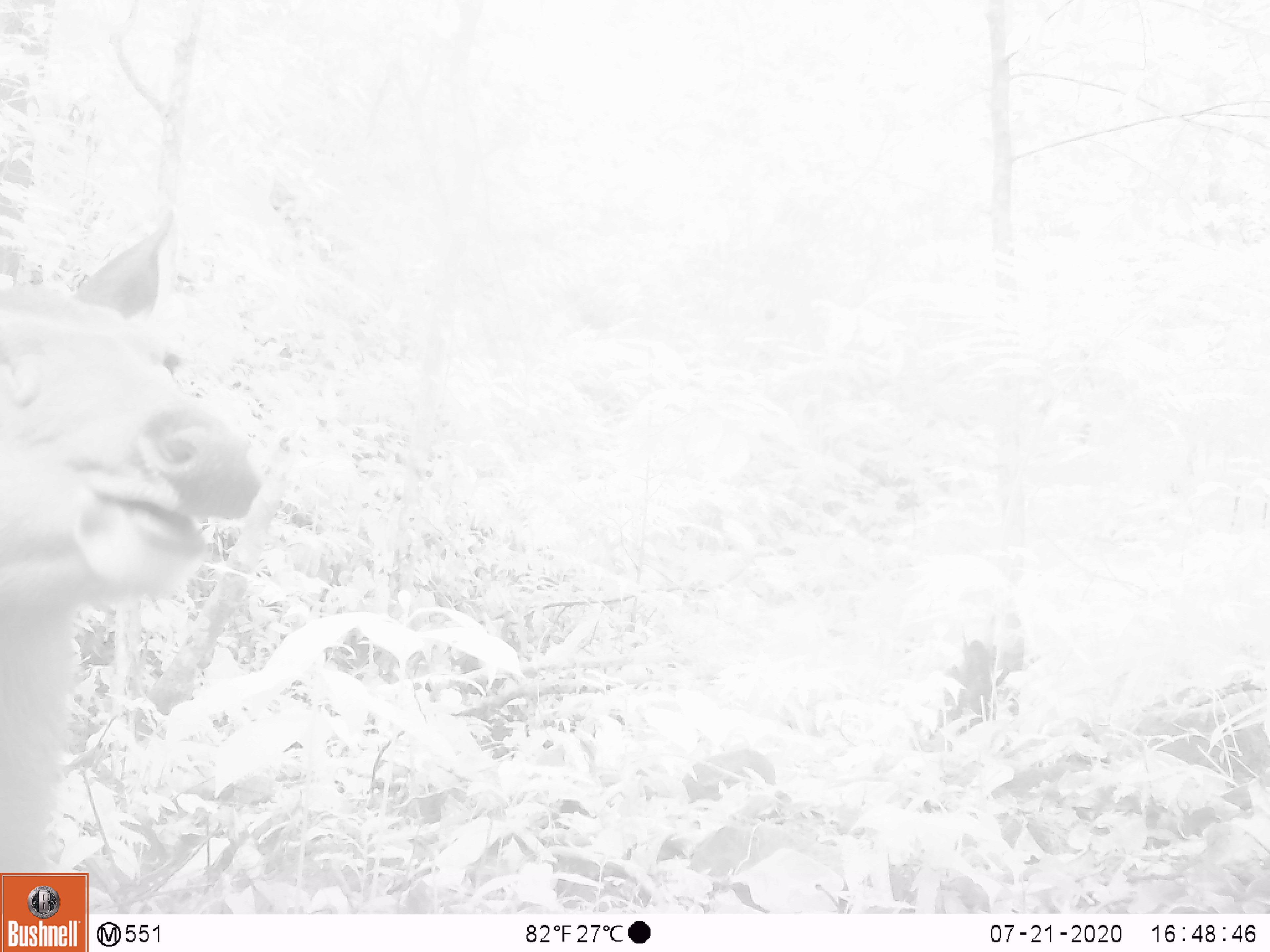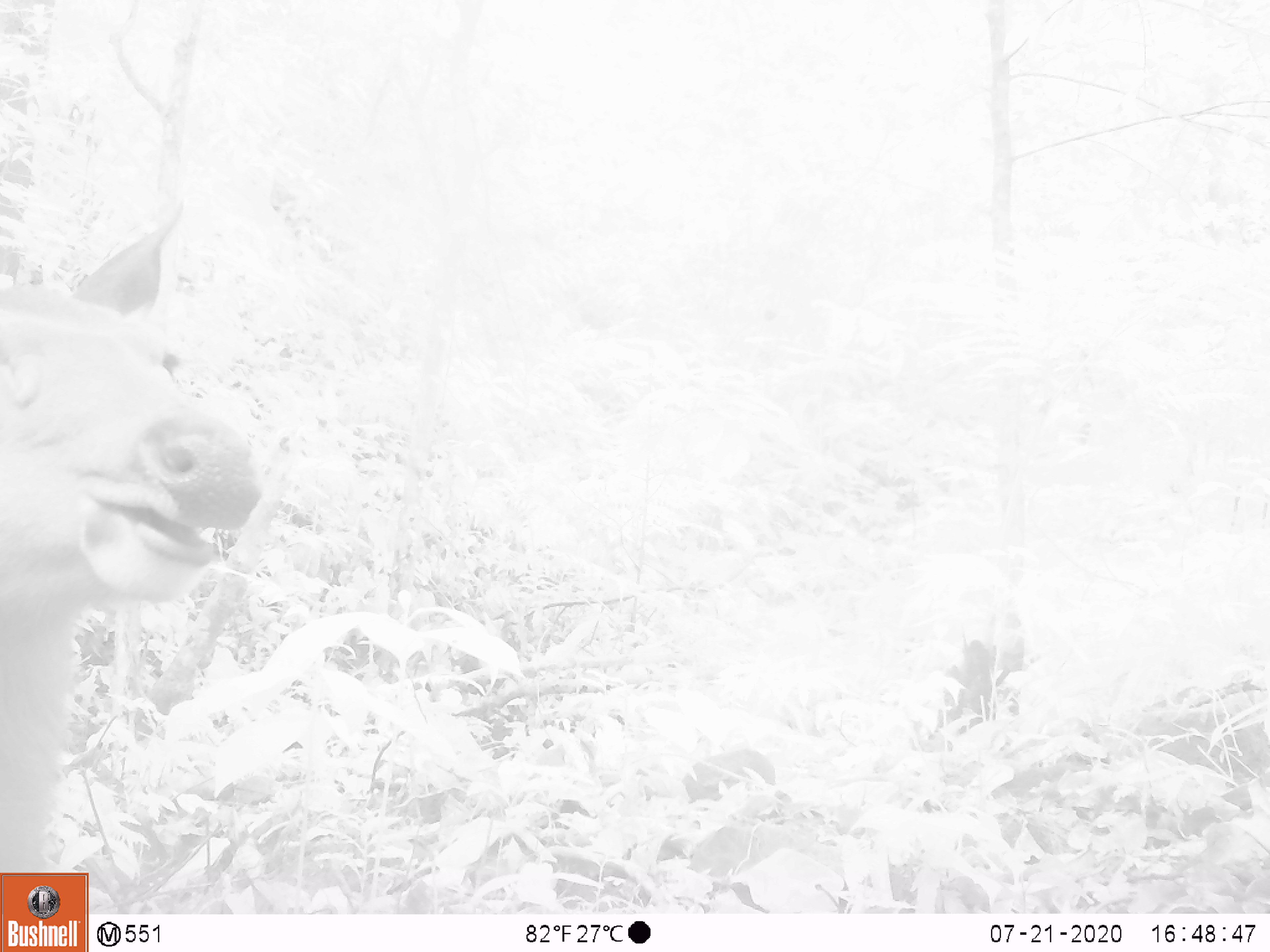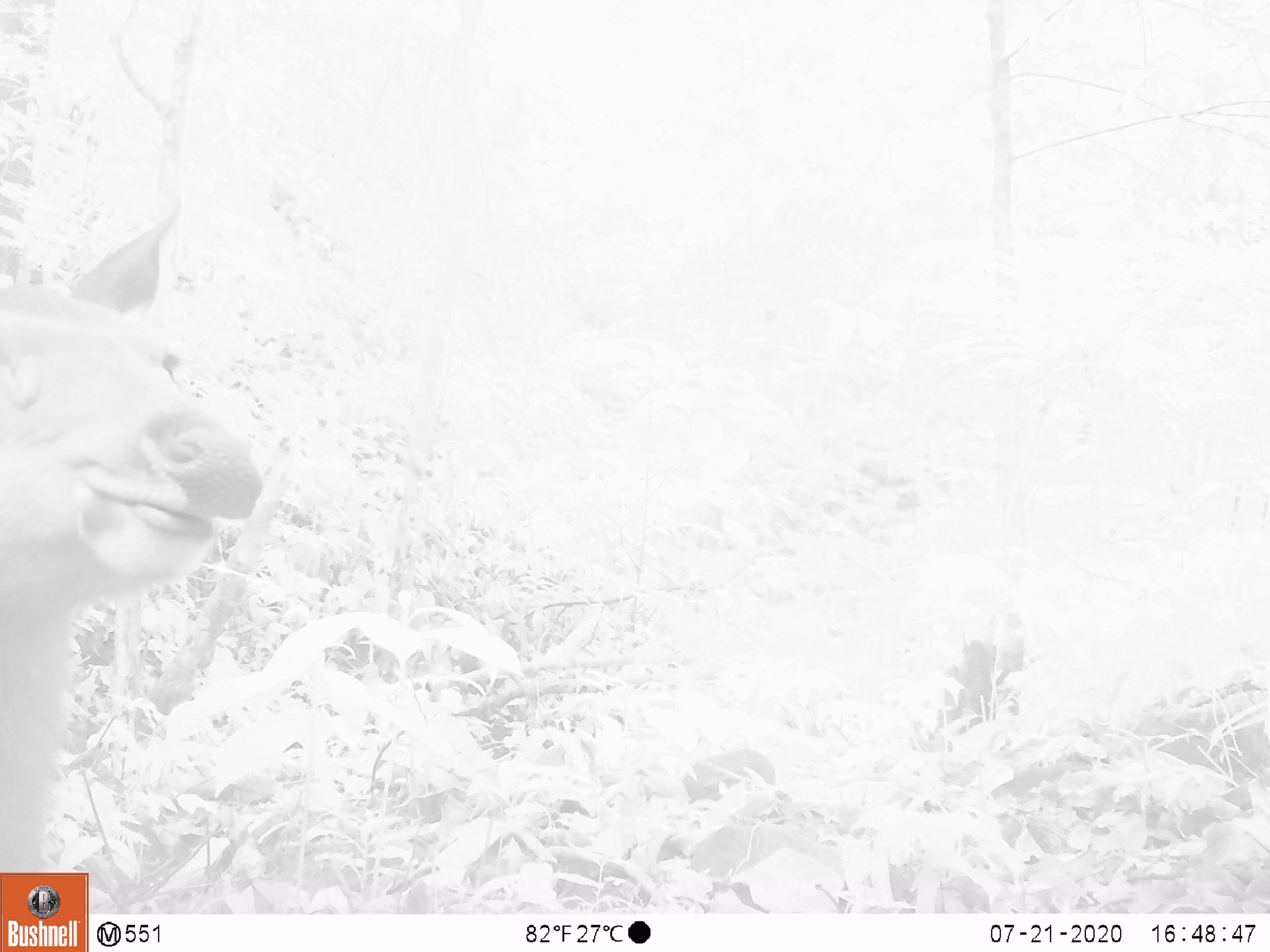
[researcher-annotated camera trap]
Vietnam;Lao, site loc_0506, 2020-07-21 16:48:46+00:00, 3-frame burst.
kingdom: Animalia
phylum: Chordata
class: Mammalia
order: Artiodactyla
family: Cervidae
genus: Rusa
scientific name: Rusa unicolor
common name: sambar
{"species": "sambar (Rusa unicolor)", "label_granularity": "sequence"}